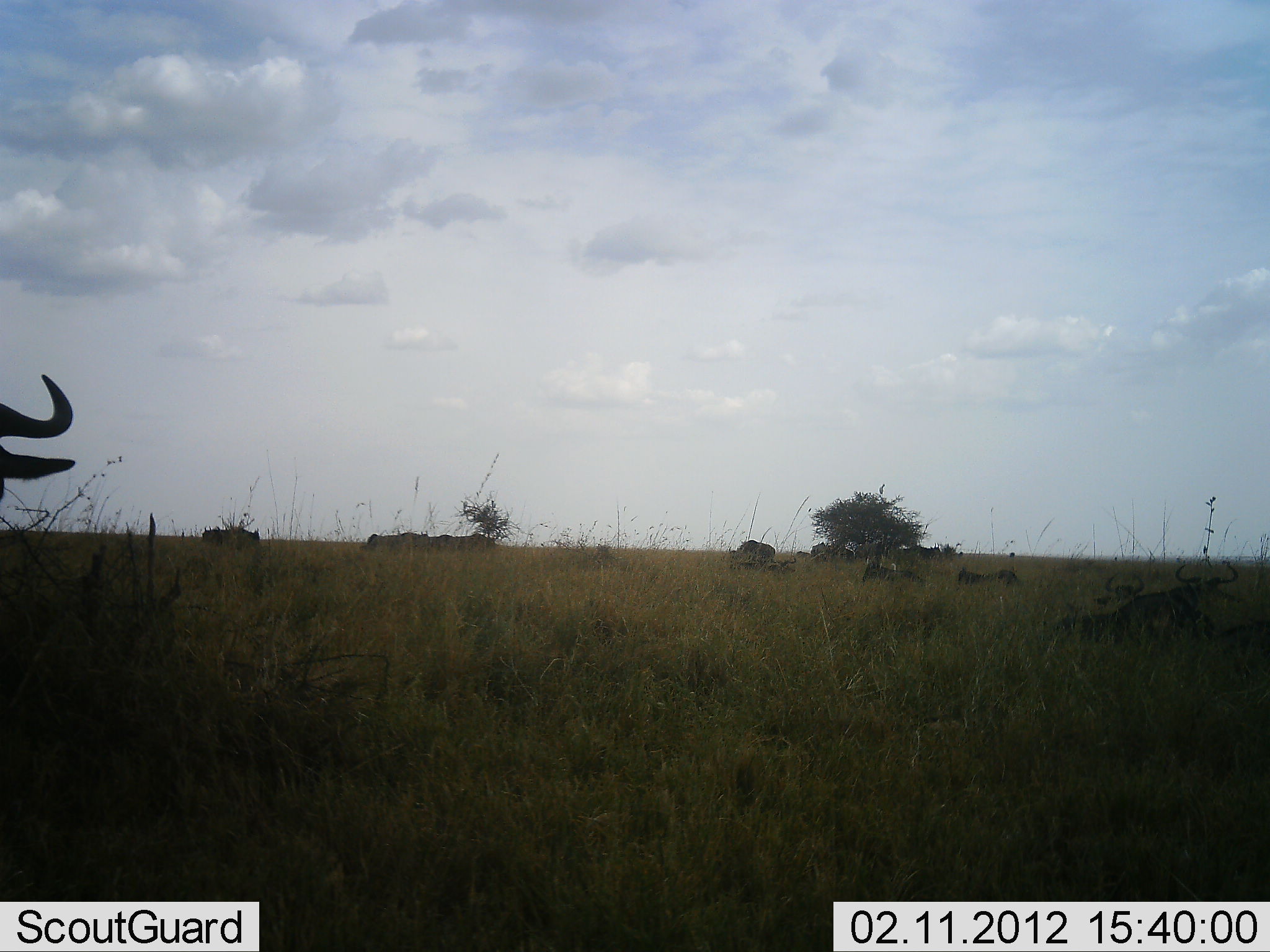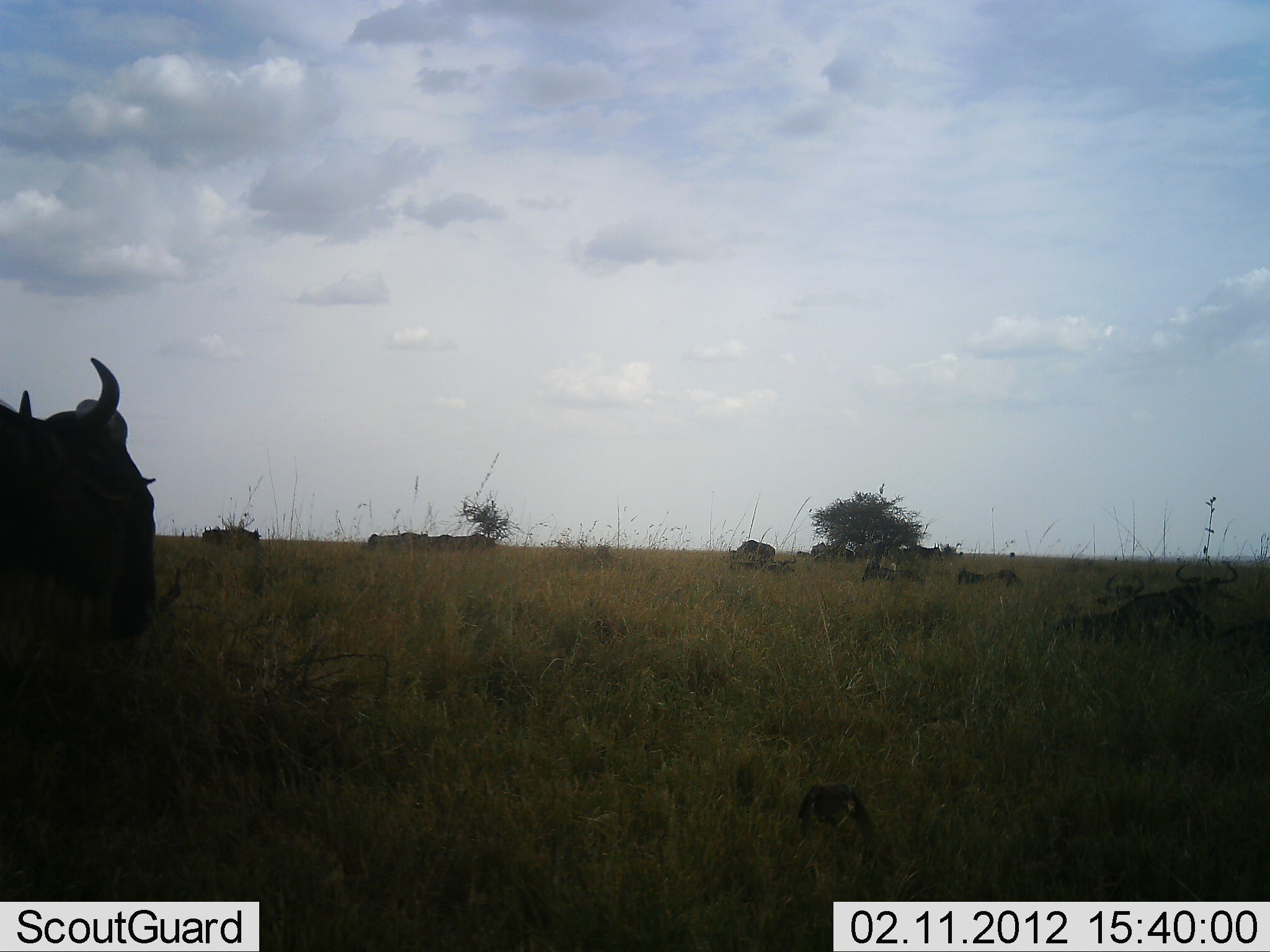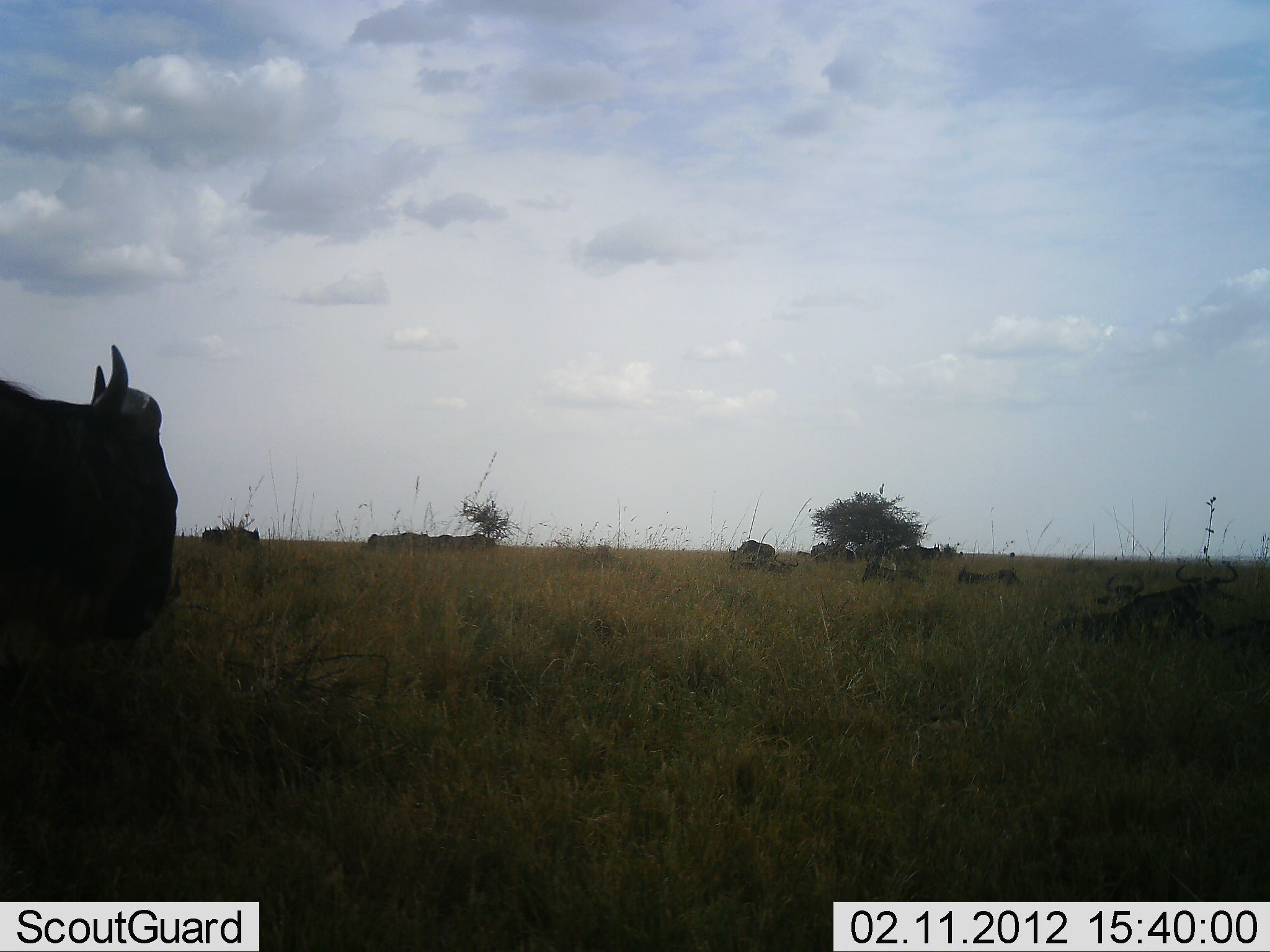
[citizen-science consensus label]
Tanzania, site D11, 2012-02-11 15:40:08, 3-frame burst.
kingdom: Animalia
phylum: Chordata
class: Mammalia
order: Artiodactyla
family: Bovidae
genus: Connochaetes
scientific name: Connochaetes taurinus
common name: blue wildebeest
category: wildebeest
Wildebeest (blue wildebeest) (Connochaetes taurinus), count 10. Behavior (volunteer vote fractions): standing 43%, resting 57%, moving 36%, interacting 0%. Young present (vote fraction): 0%. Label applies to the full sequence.